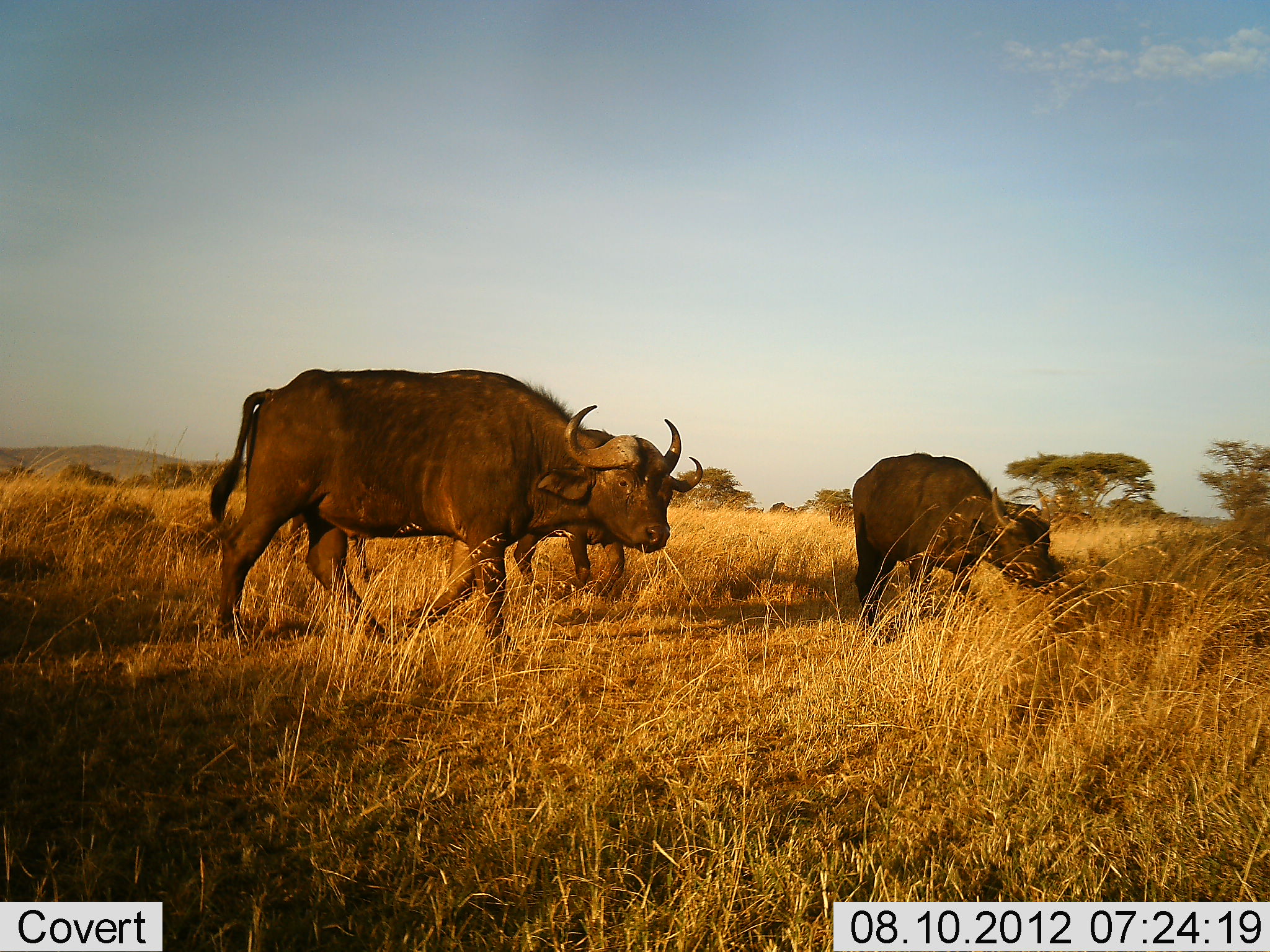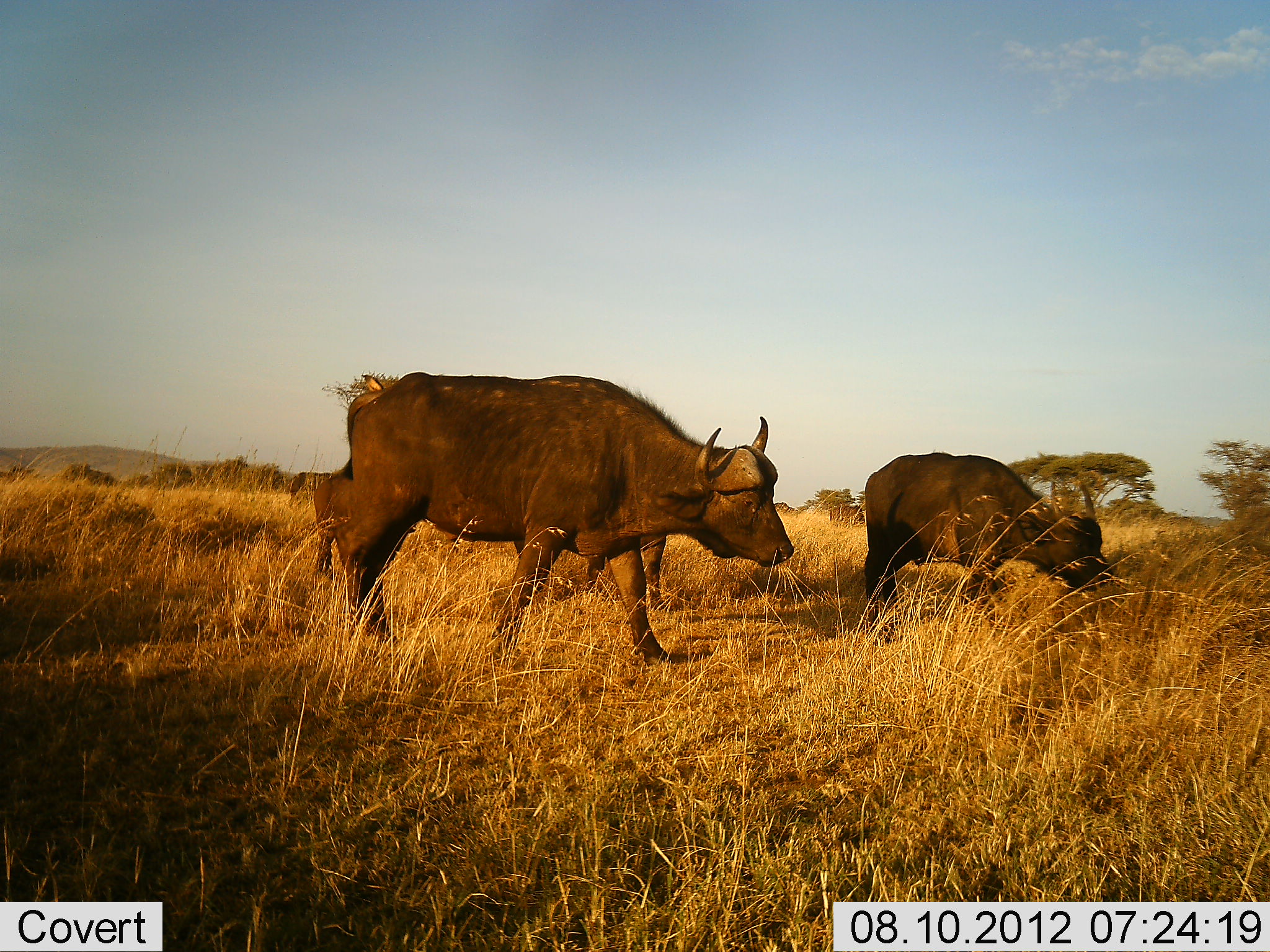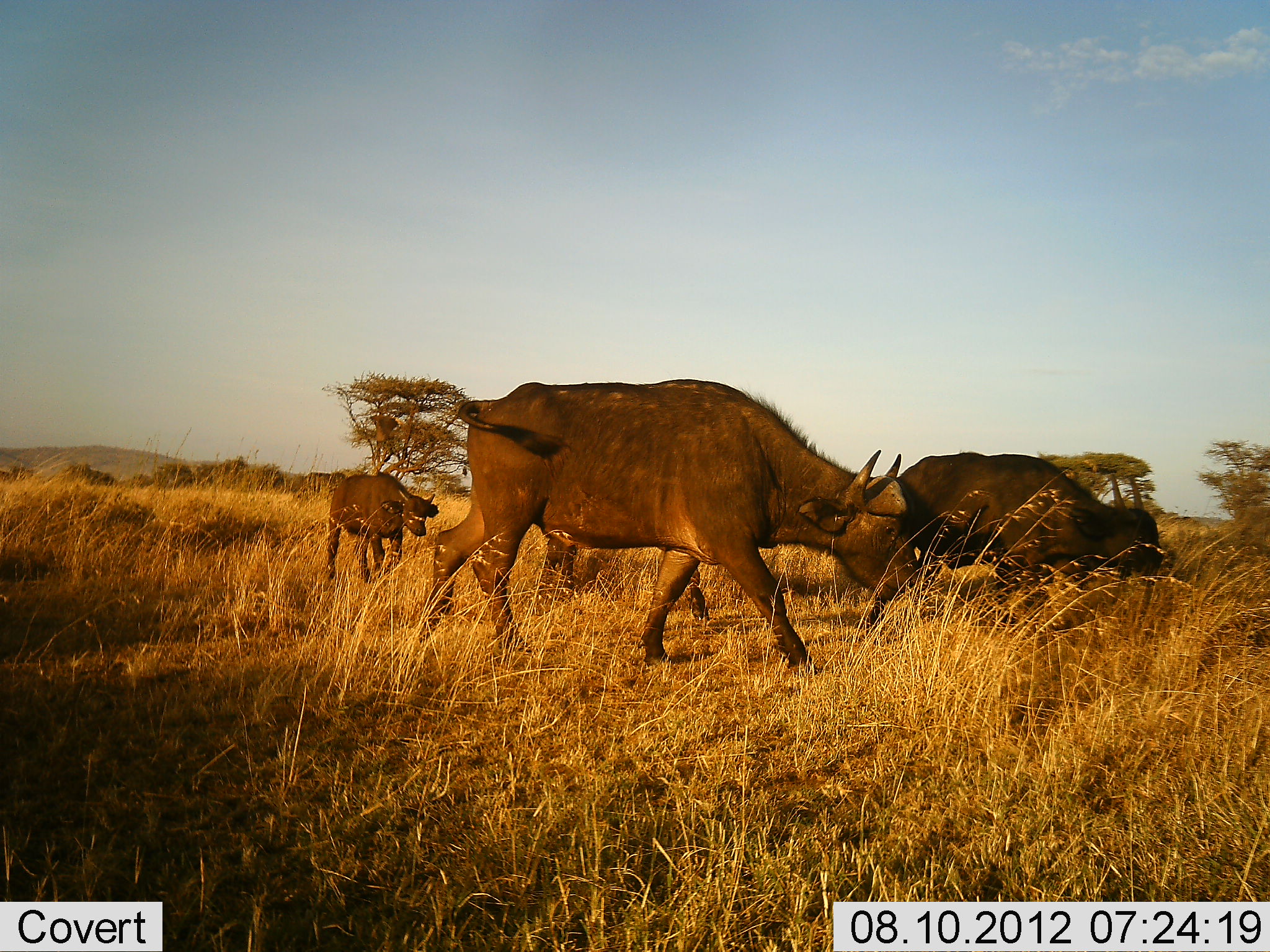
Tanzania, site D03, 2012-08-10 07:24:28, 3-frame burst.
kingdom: Animalia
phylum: Chordata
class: Mammalia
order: Artiodactyla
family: Bovidae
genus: Syncerus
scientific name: Syncerus caffer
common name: cape buffalo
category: buffalo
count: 4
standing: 9%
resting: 0%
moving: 82%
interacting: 0%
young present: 36%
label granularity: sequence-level